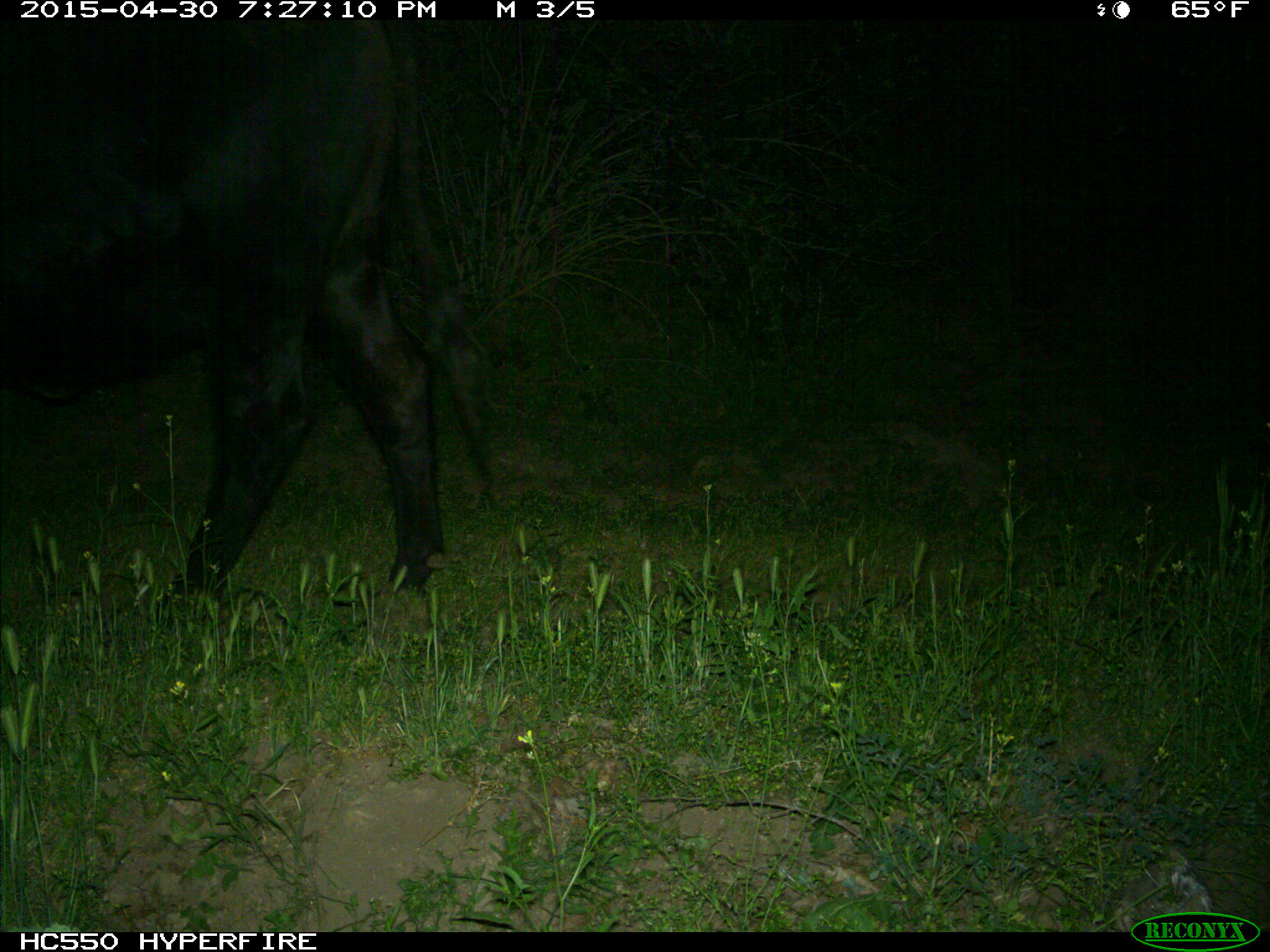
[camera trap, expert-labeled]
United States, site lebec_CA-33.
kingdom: Animalia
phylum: Chordata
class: Mammalia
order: Artiodactyla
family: Bovidae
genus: Bos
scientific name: Bos taurus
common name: domestic cow